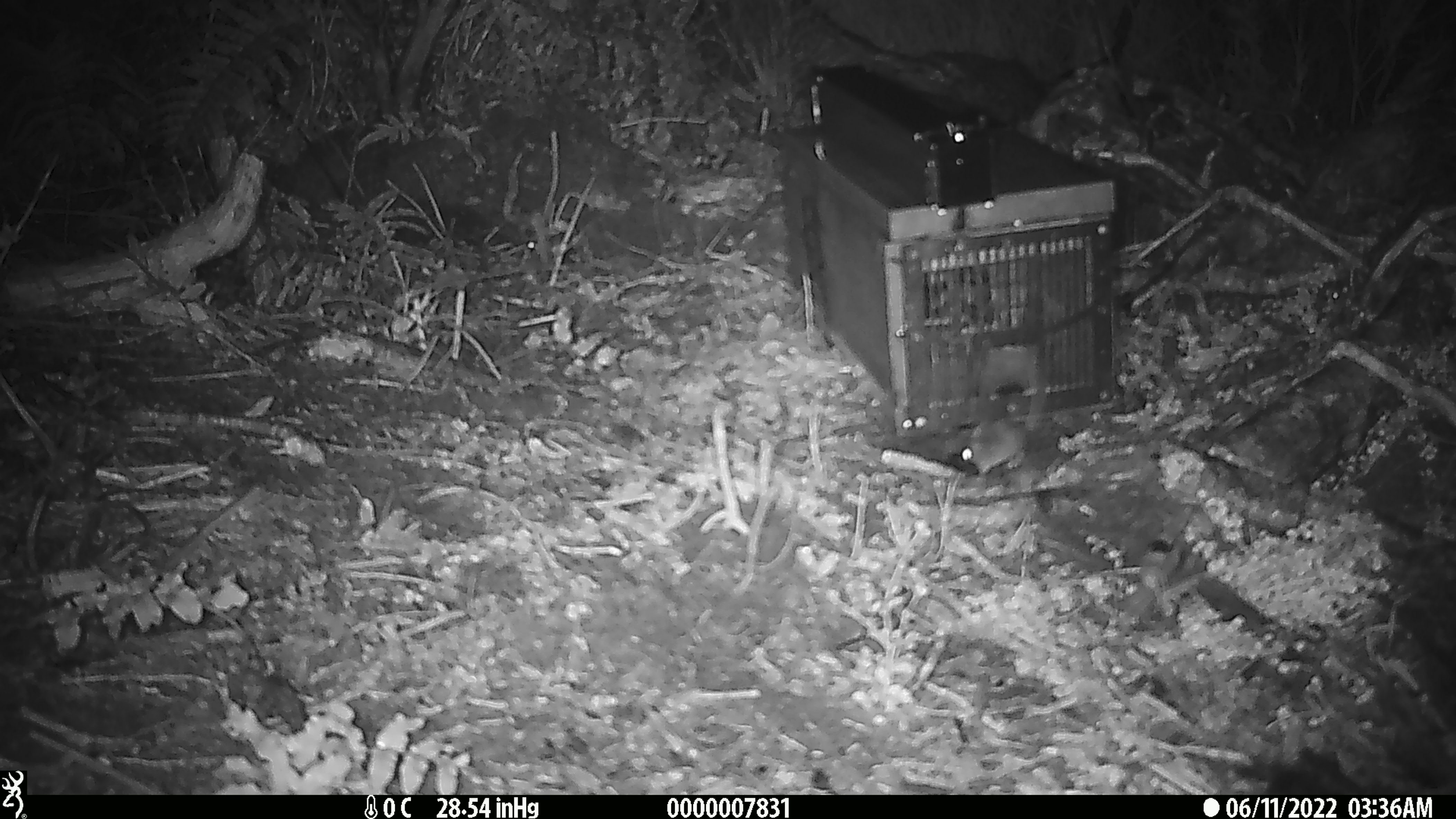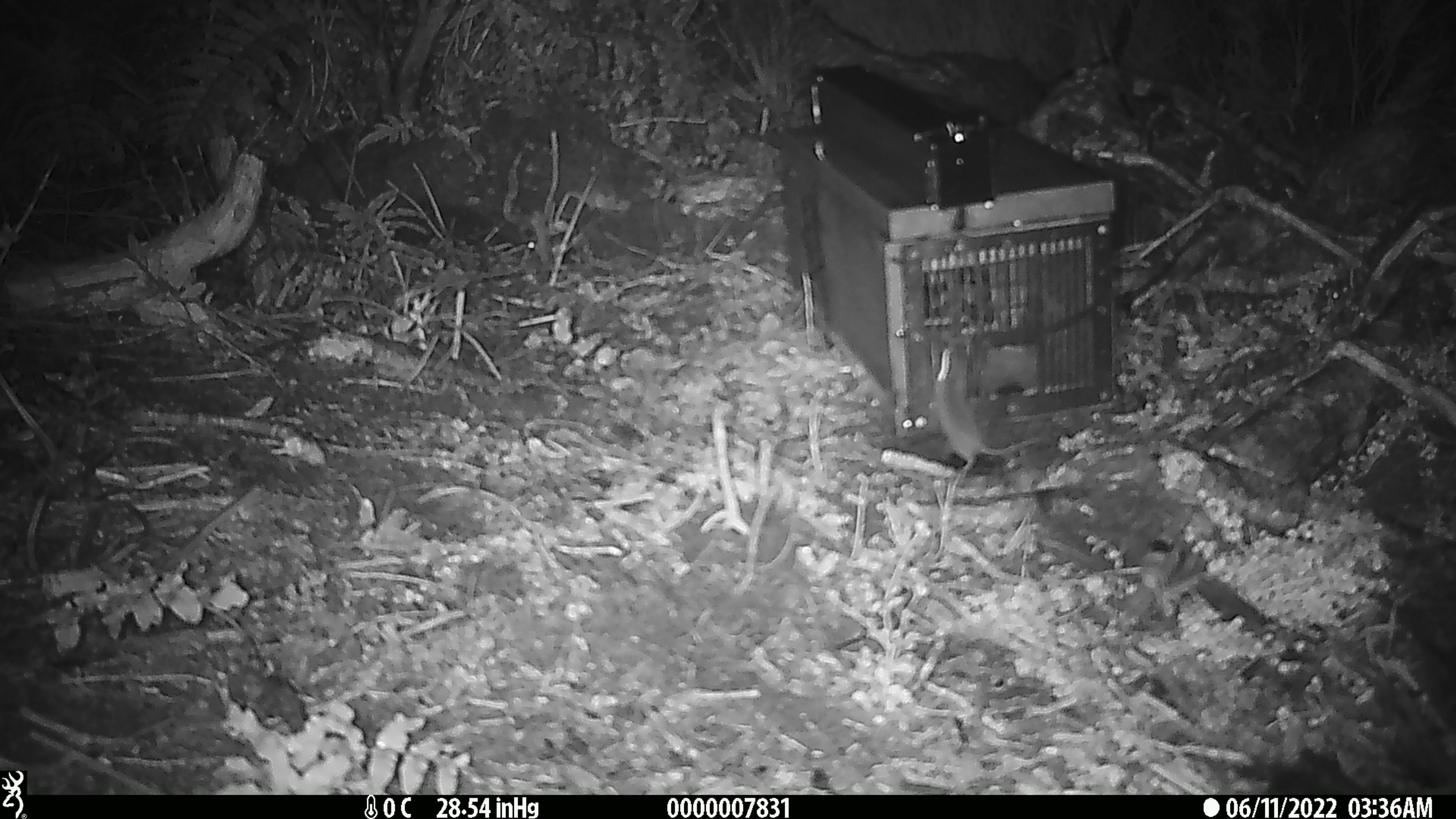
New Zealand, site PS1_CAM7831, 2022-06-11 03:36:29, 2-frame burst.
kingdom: Animalia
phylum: Chordata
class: Mammalia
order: Rodentia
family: Muridae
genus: Mus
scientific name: Mus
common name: mouse